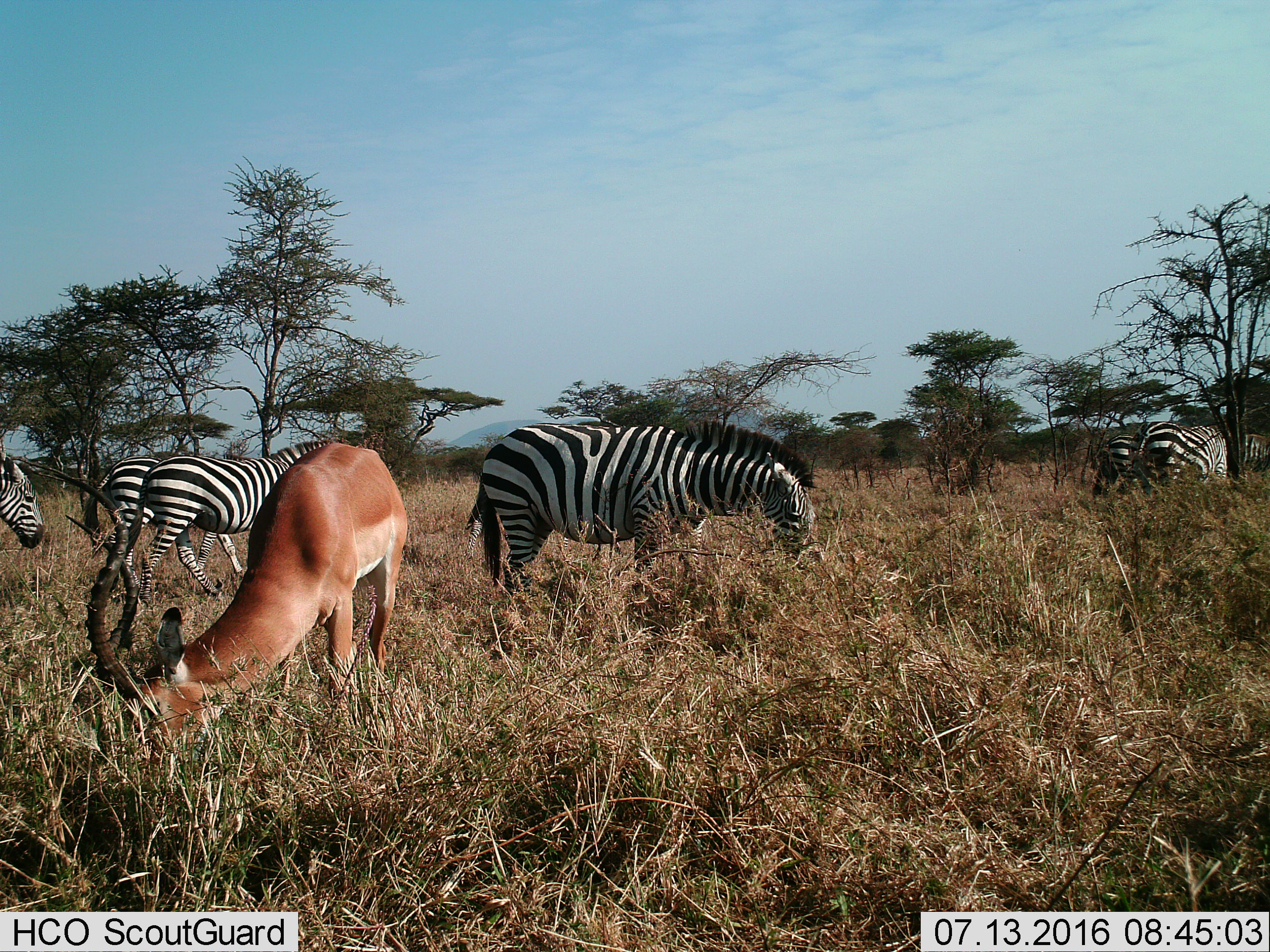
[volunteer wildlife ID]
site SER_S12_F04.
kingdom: Animalia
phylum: Chordata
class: Mammalia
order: Artiodactyla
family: Bovidae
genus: Aepyceros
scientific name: Aepyceros melampus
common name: impala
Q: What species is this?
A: Impala (Aepyceros melampus).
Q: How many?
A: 1.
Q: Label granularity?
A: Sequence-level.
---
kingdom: Animalia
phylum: Chordata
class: Mammalia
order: Perissodactyla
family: Equidae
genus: Equus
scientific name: Equus quagga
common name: plains zebra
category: zebraplains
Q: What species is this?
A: Zebraplains (plains zebra) (Equus quagga).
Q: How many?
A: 6.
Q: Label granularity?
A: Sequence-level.